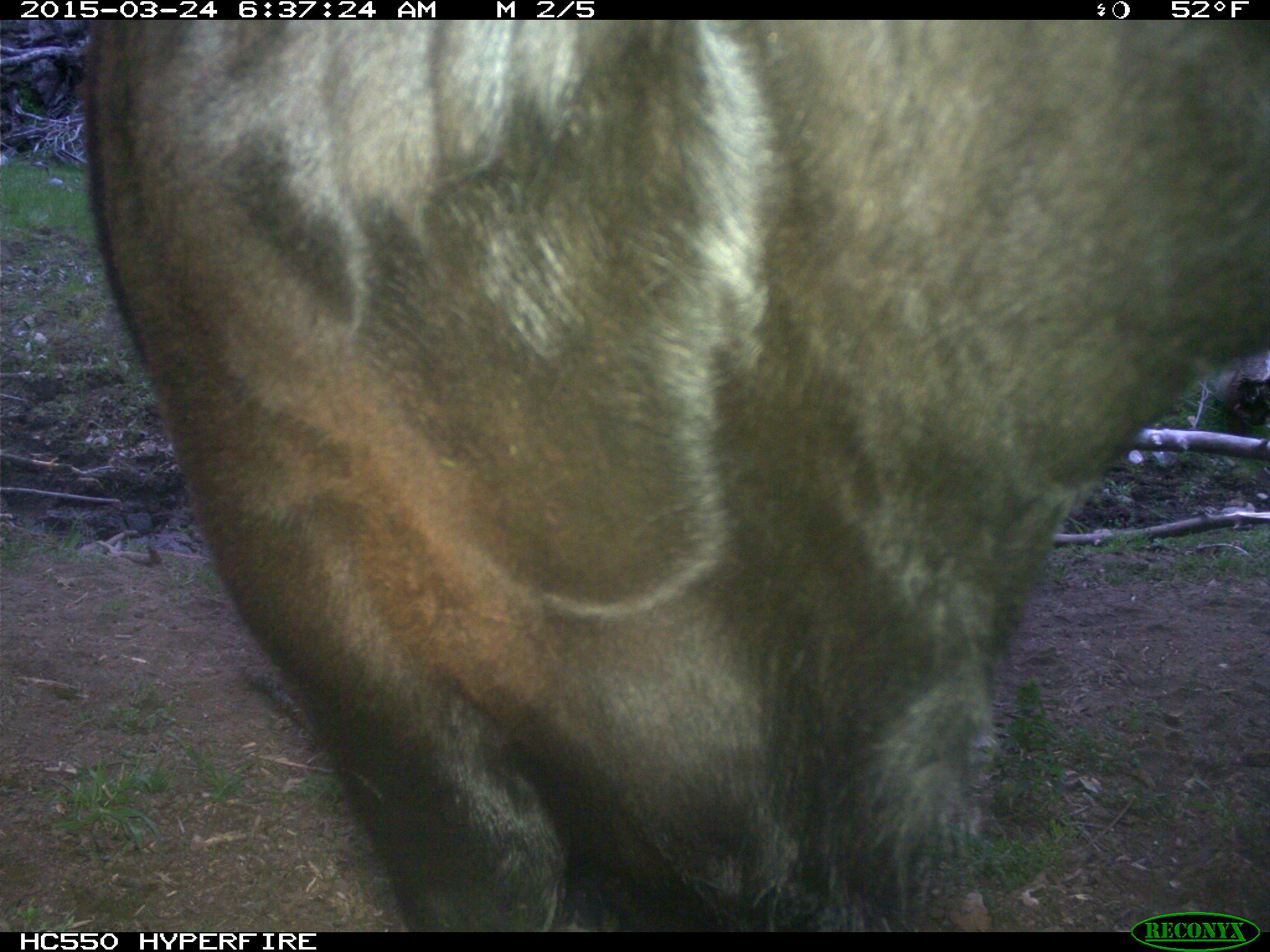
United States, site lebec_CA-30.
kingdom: Animalia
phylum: Chordata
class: Mammalia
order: Artiodactyla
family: Bovidae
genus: Bos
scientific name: Bos taurus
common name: domestic cow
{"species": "Bos taurus (domestic cow)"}